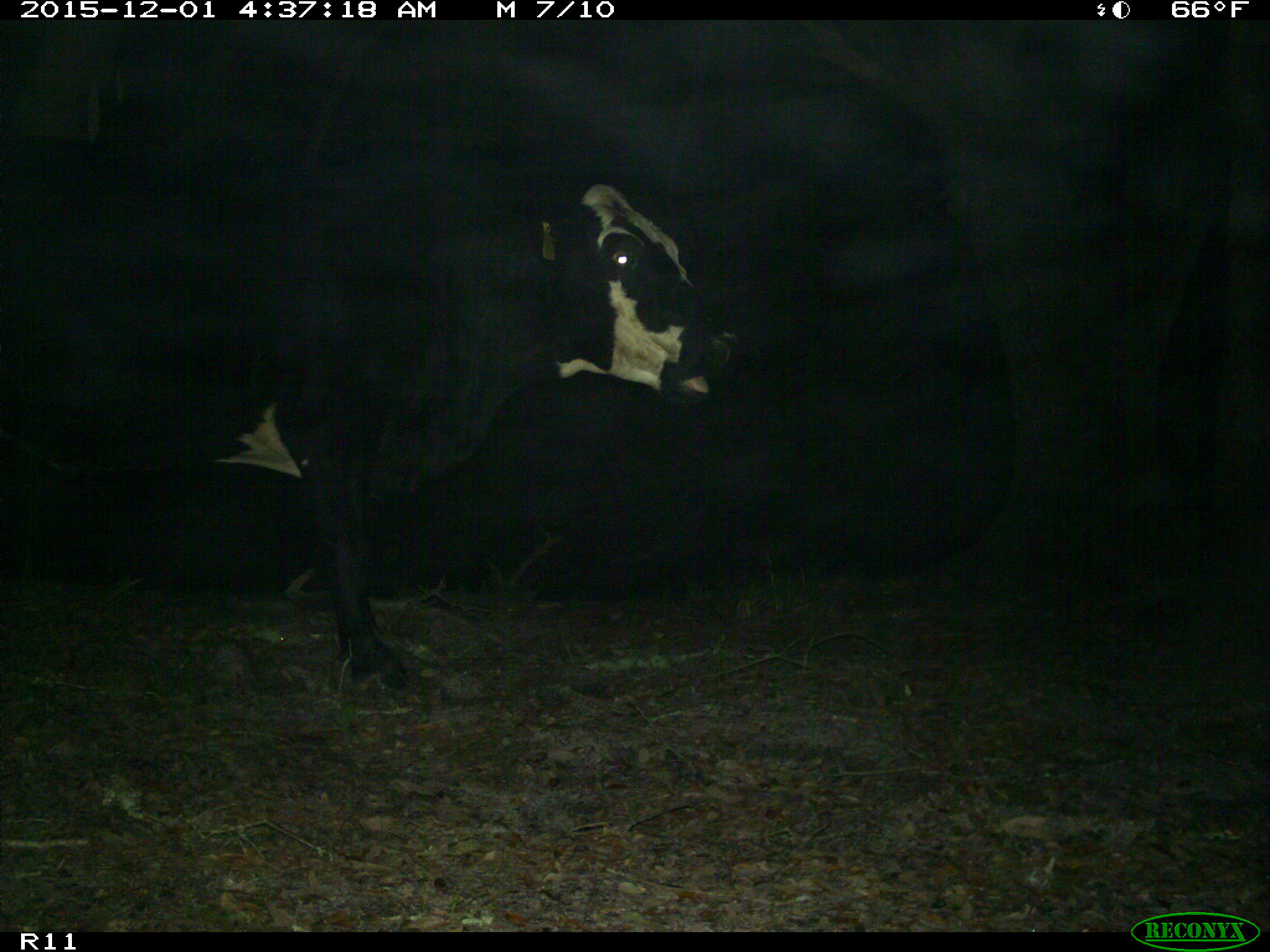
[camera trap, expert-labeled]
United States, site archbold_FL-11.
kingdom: Animalia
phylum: Chordata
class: Mammalia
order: Artiodactyla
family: Bovidae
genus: Bos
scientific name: Bos taurus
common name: domestic cow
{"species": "Bos taurus (domestic cow)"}